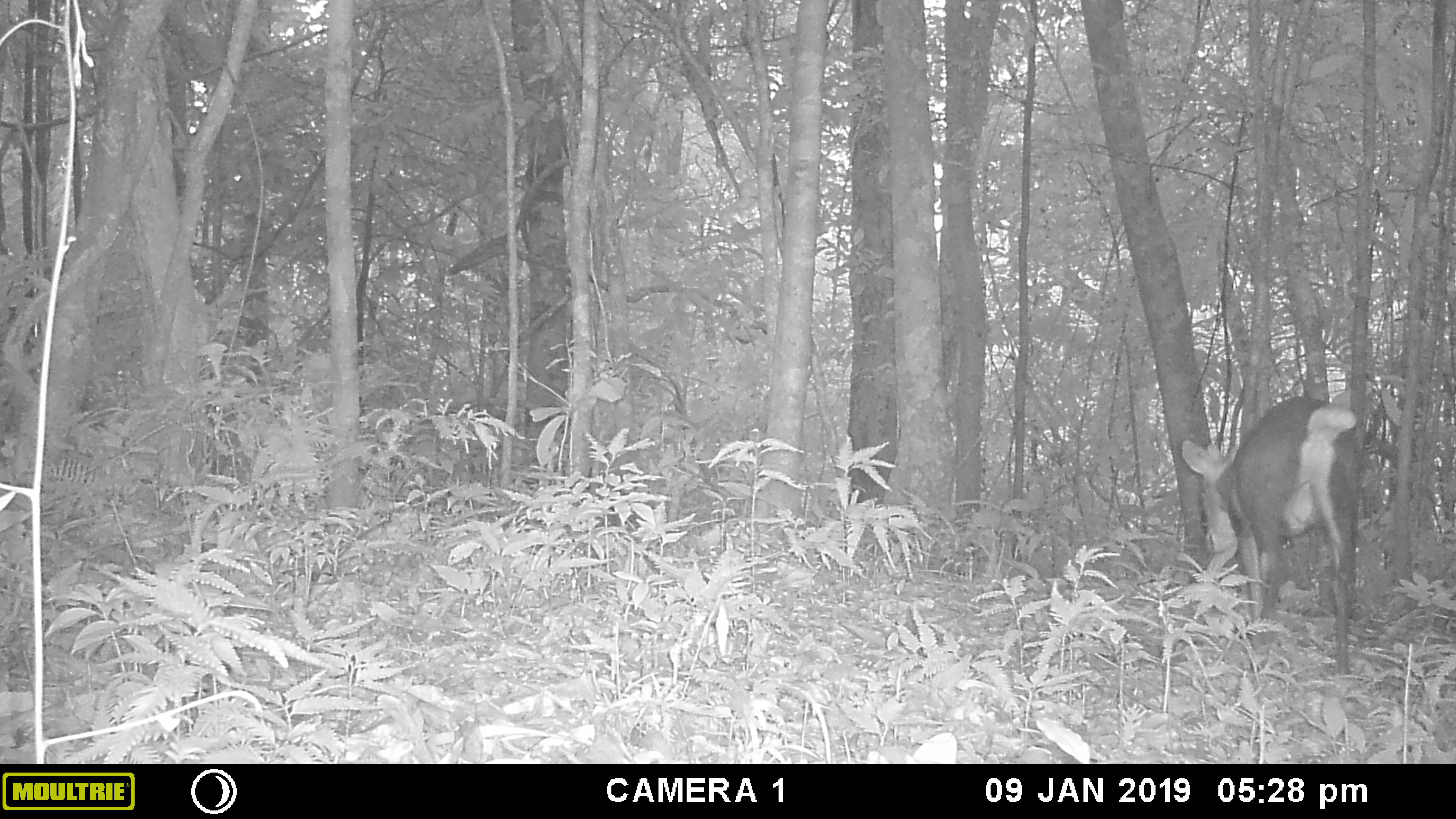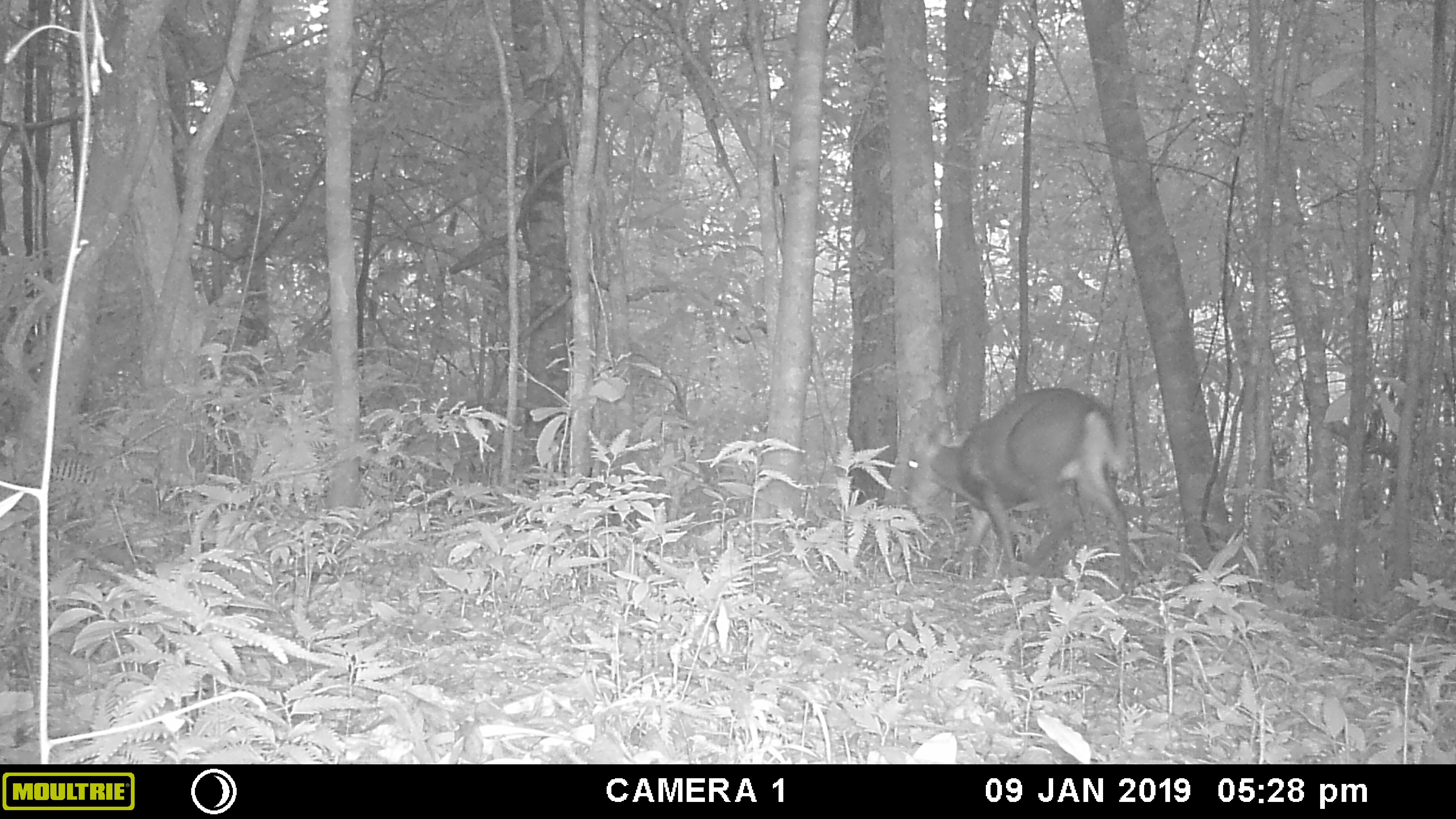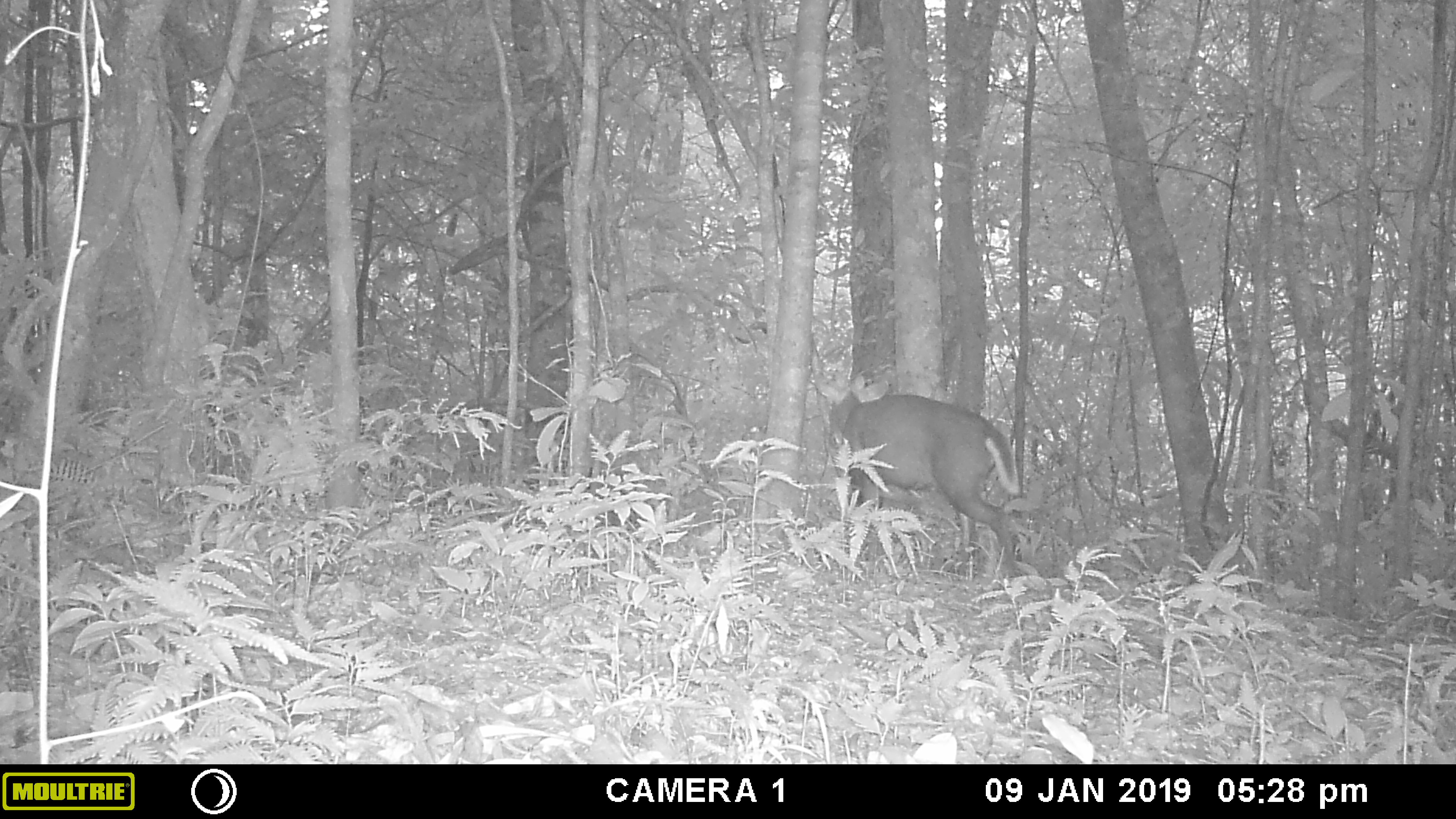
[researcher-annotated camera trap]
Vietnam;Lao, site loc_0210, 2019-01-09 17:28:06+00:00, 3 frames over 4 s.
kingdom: Animalia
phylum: Chordata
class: Mammalia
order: Artiodactyla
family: Cervidae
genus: Muntiacus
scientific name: Muntiacus rooseveltorum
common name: roosevelt's muntjac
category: roosevelts muntjac group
Roosevelts muntjac group (roosevelt's muntjac) (Muntiacus rooseveltorum). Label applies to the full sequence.